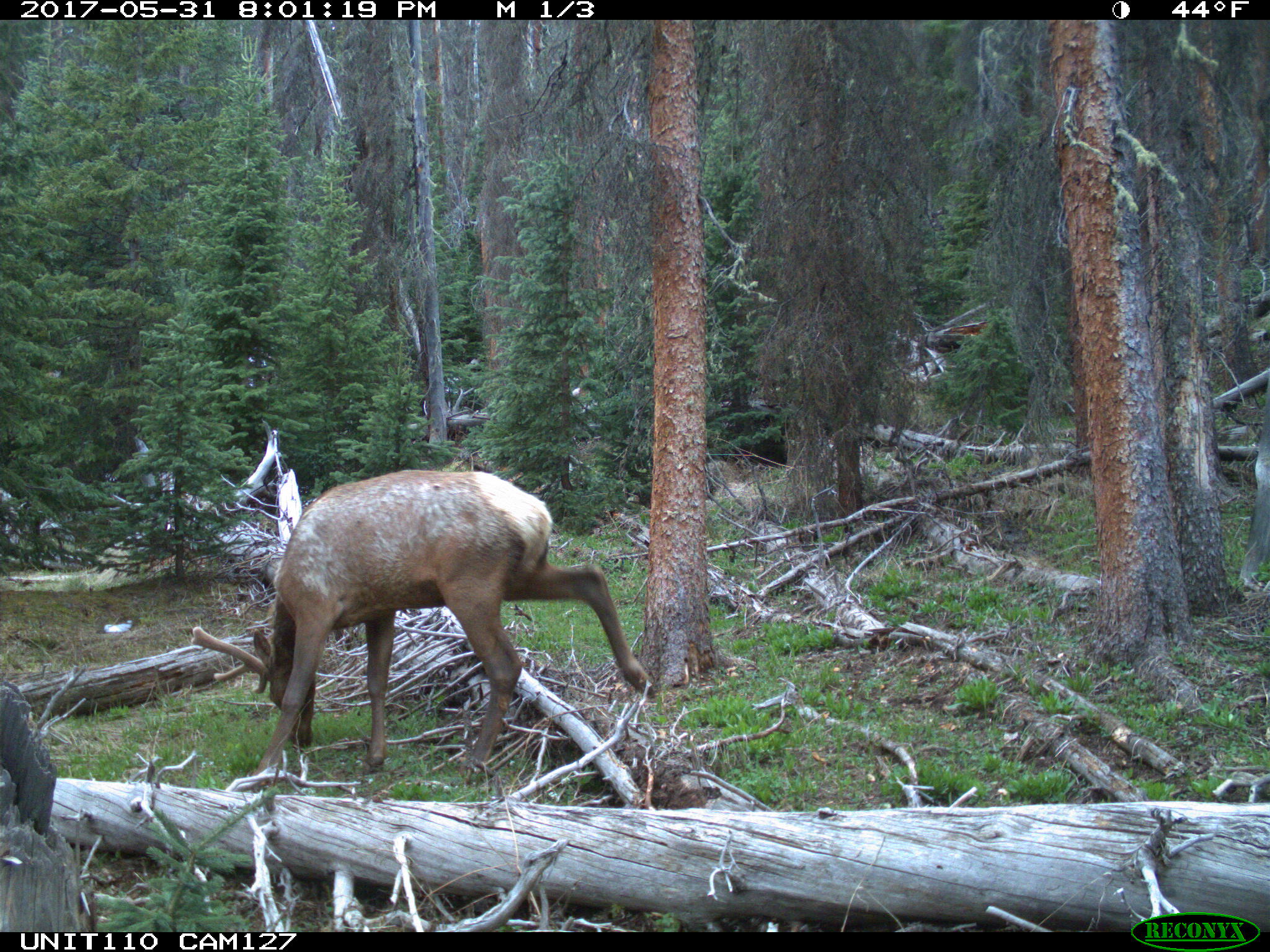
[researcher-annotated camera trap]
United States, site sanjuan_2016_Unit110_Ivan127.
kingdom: Animalia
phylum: Chordata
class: Mammalia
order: Artiodactyla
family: Cervidae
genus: Cervus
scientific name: Cervus elaphus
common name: red deer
Cervus elaphus (red deer).